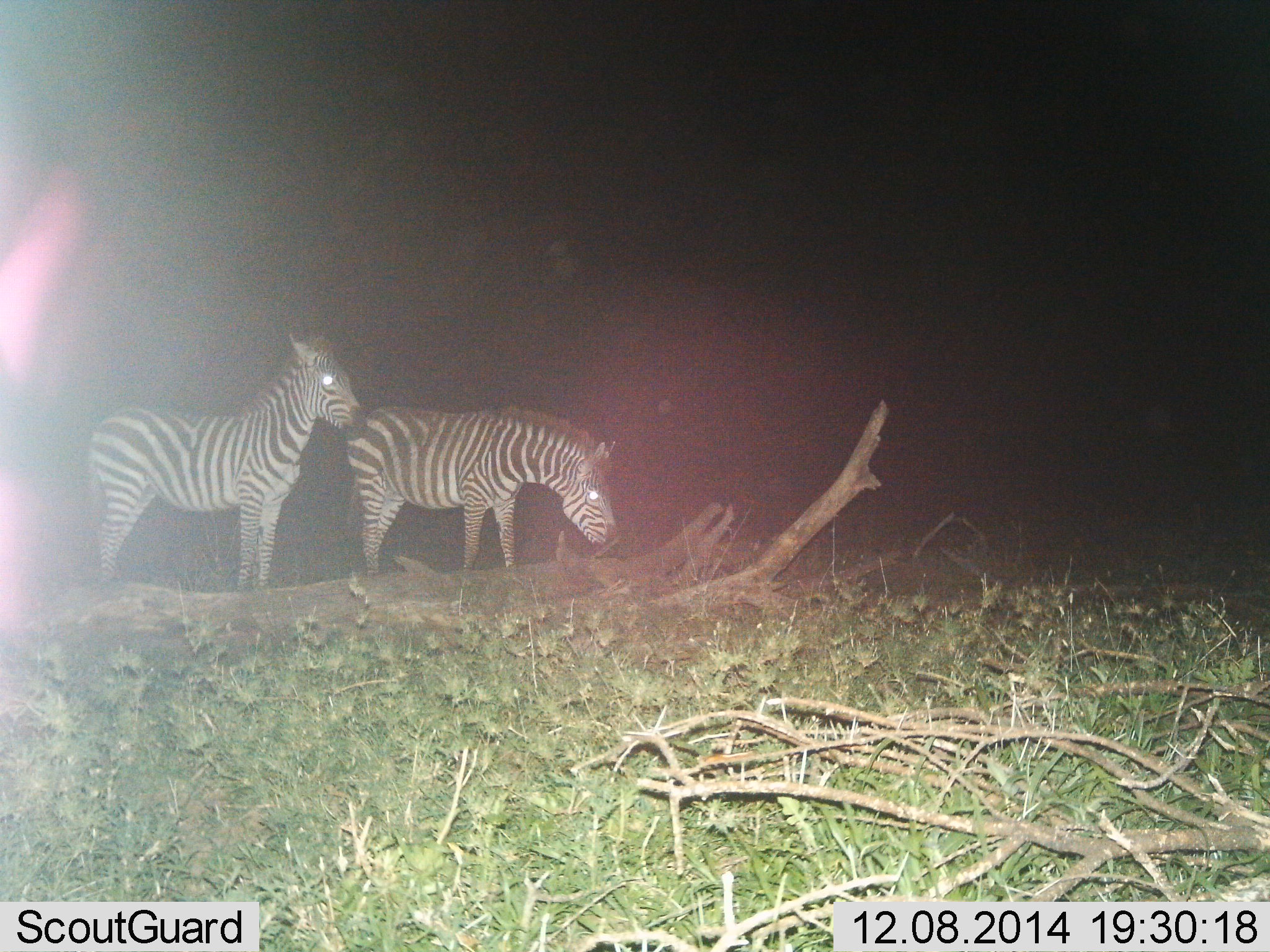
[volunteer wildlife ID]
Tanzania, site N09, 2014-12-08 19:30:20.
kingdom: Animalia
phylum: Chordata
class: Mammalia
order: Perissodactyla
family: Equidae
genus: Equus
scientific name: Equus quagga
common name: plains zebra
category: zebra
Zebra (plains zebra) (Equus quagga), count 2. Behavior (volunteer vote fractions): standing 100%, resting 0%, moving 0%, interacting 0%. Young present (vote fraction): 0%. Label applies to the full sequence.